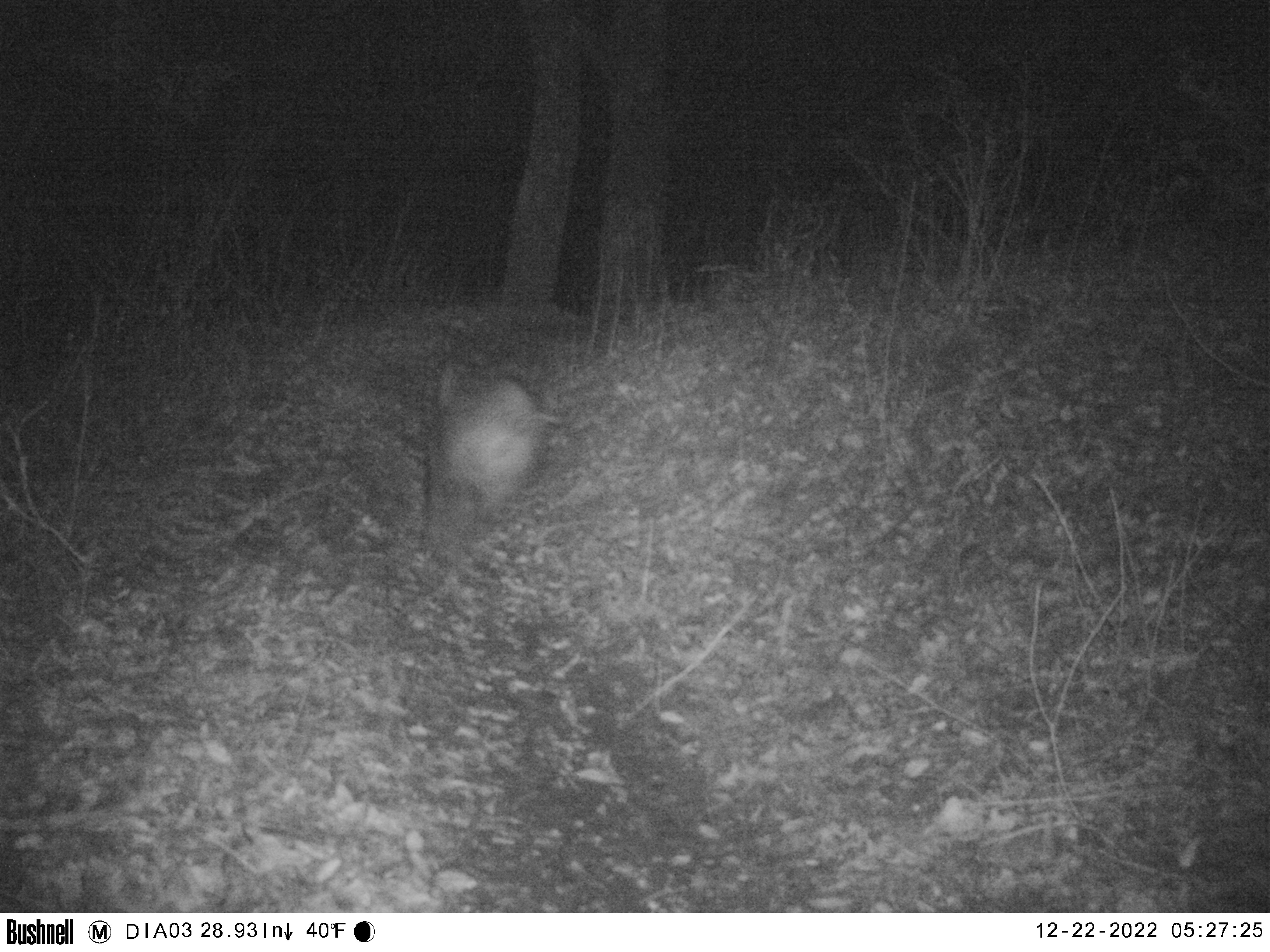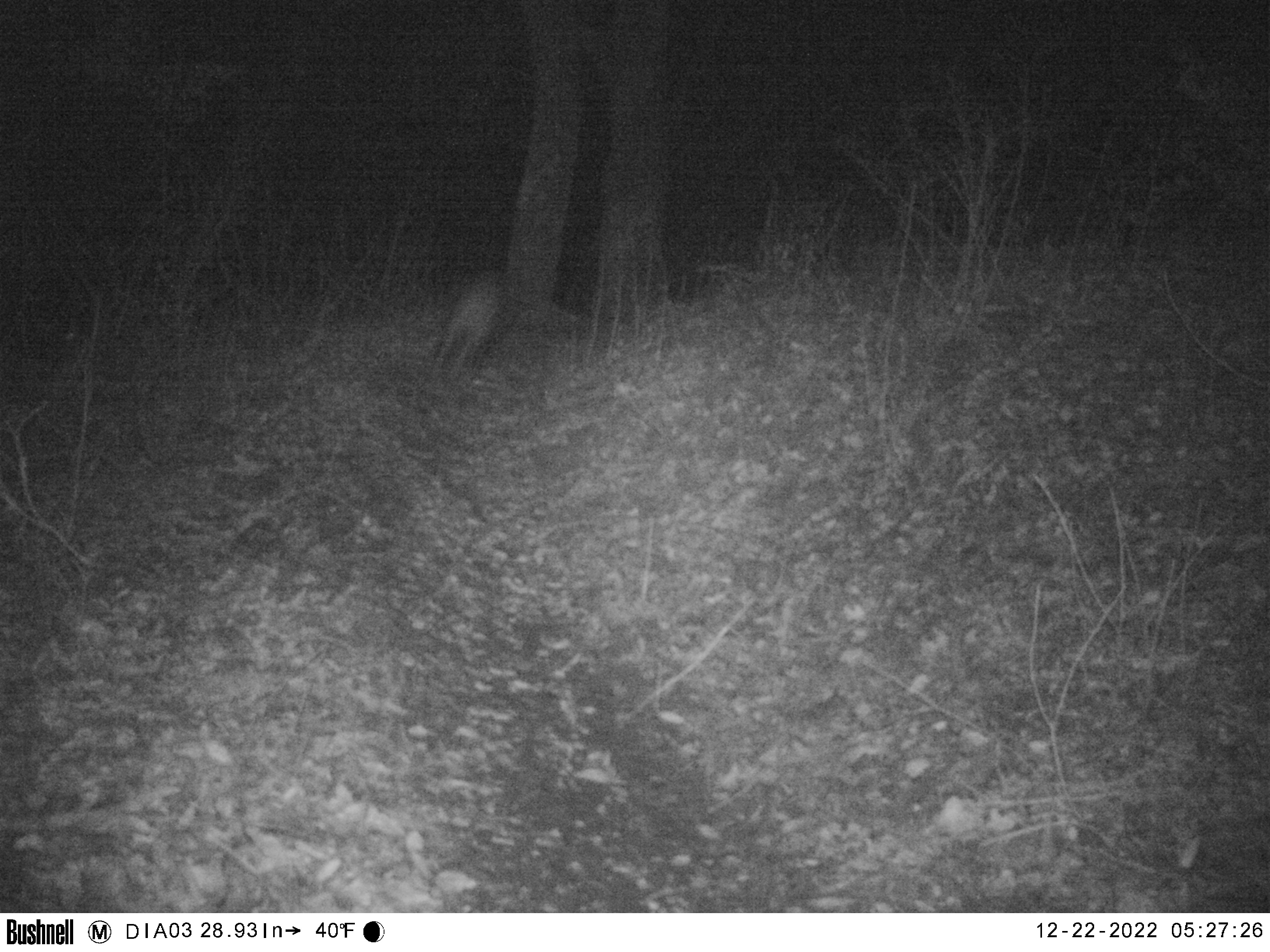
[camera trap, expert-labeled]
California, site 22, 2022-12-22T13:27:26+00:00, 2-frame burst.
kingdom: Animalia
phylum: Chordata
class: Mammalia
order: Artiodactyla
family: Suidae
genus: Sus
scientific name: Sus scrofa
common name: wild boar